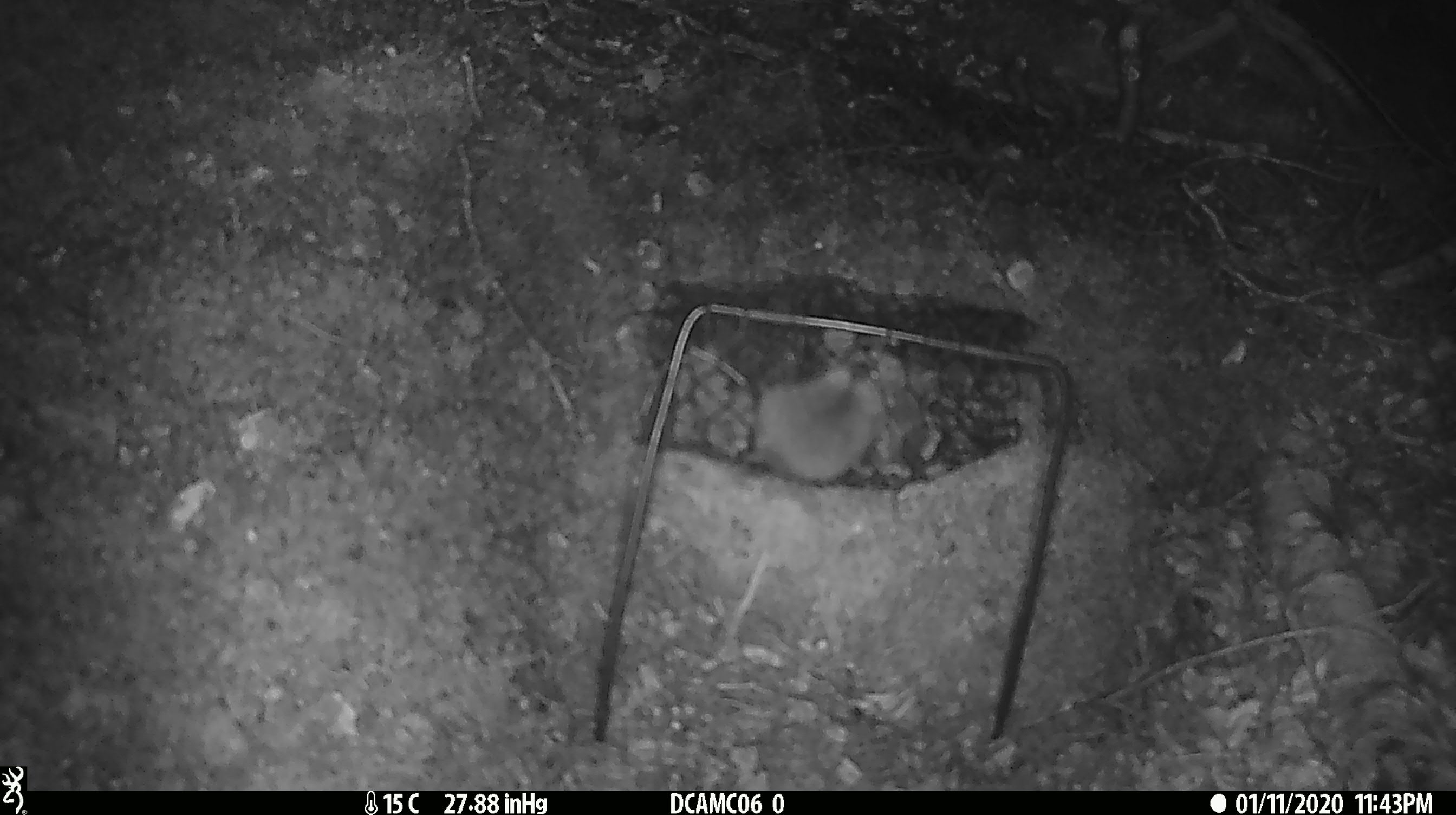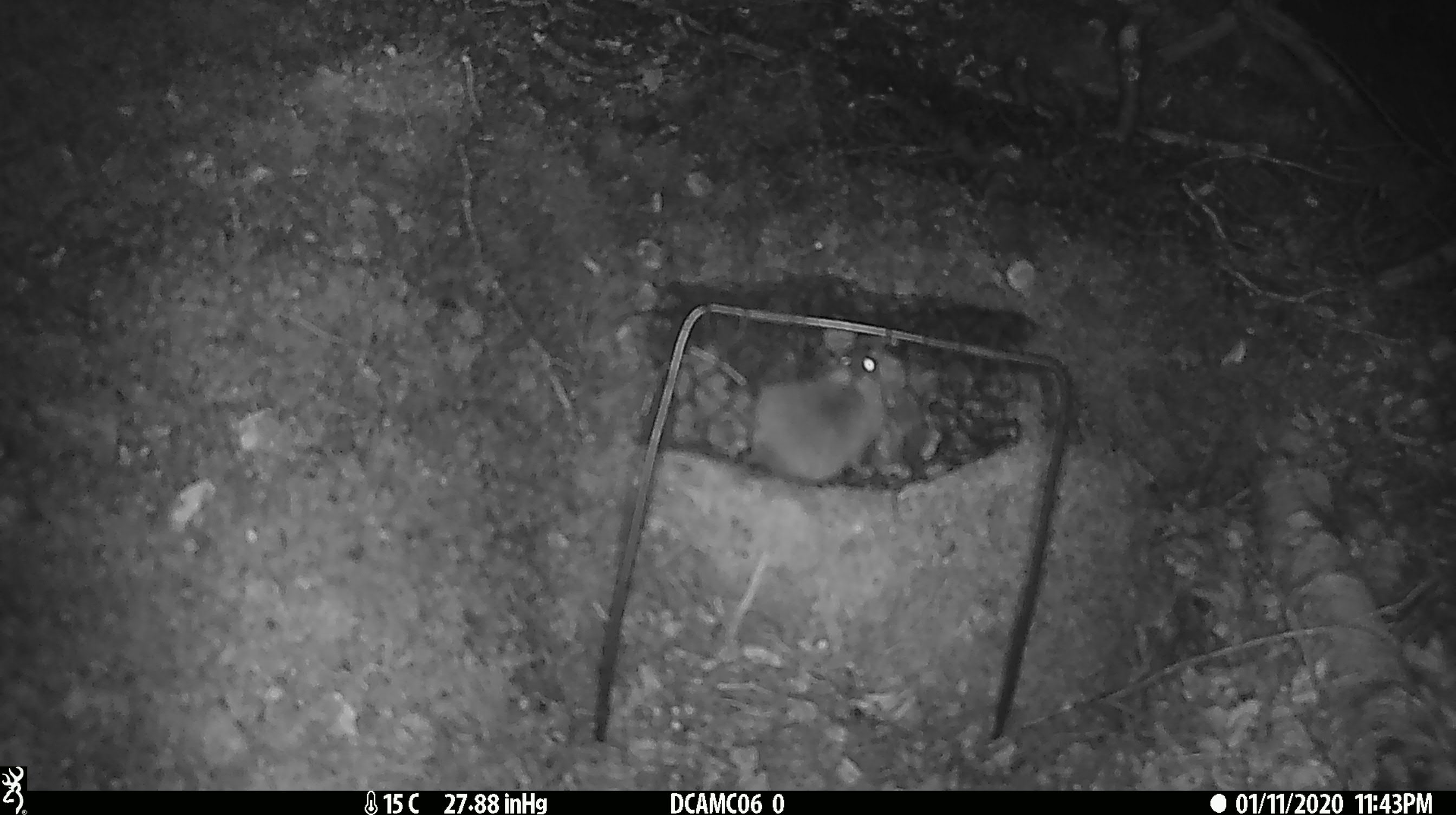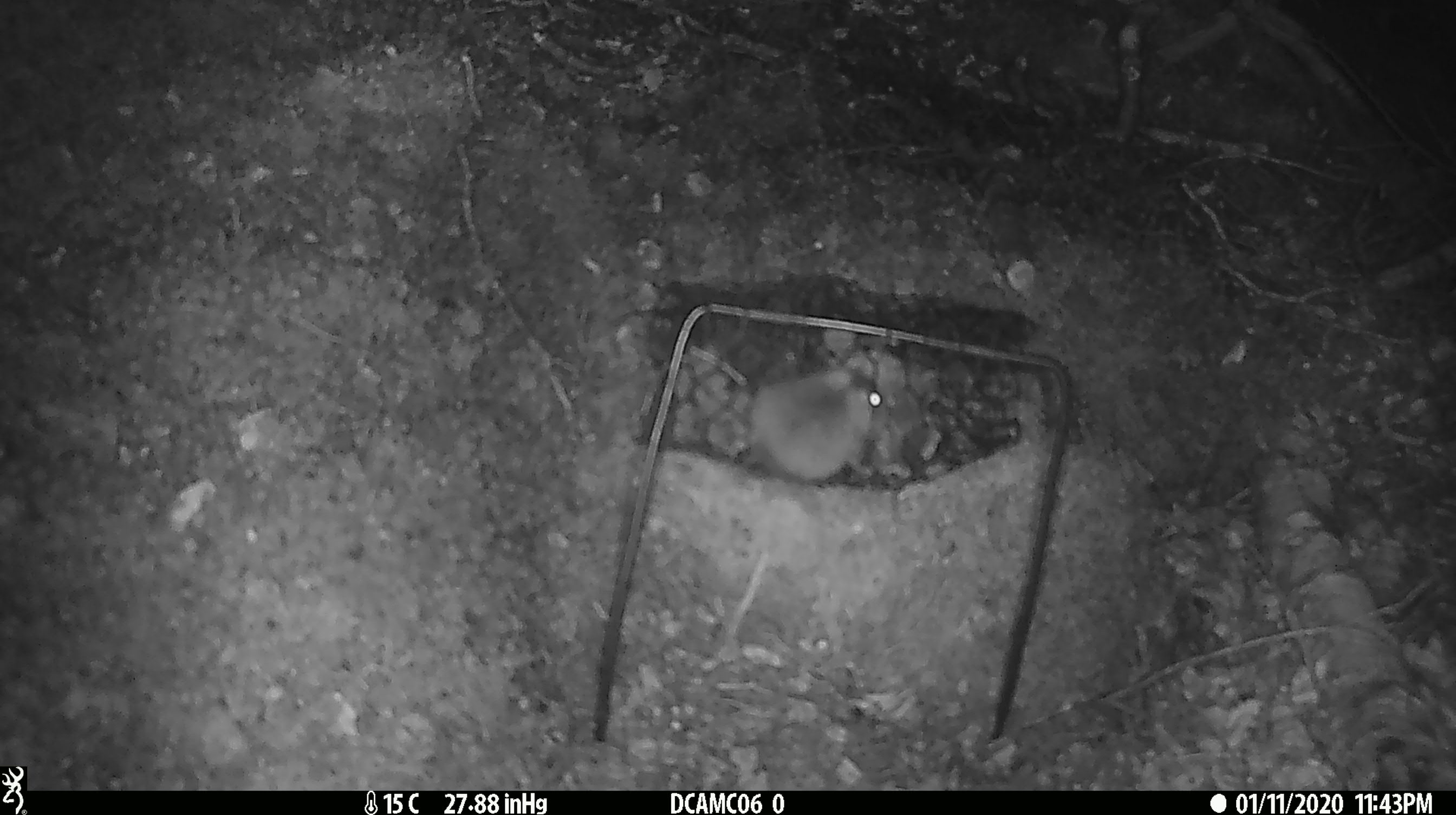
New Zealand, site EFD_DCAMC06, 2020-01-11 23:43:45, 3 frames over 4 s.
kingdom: Animalia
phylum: Chordata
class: Mammalia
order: Rodentia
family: Muridae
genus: Mus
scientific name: Mus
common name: mouse